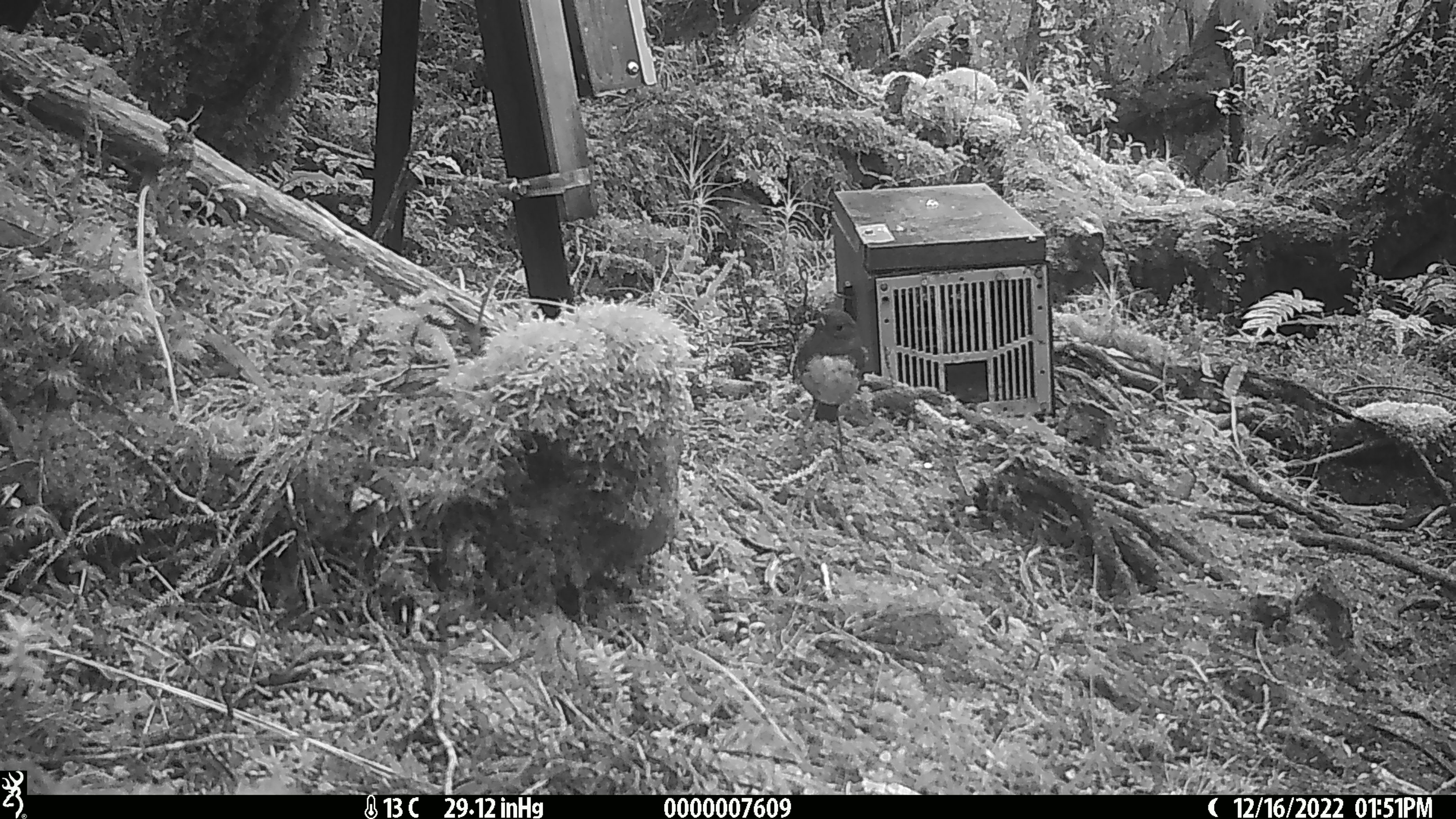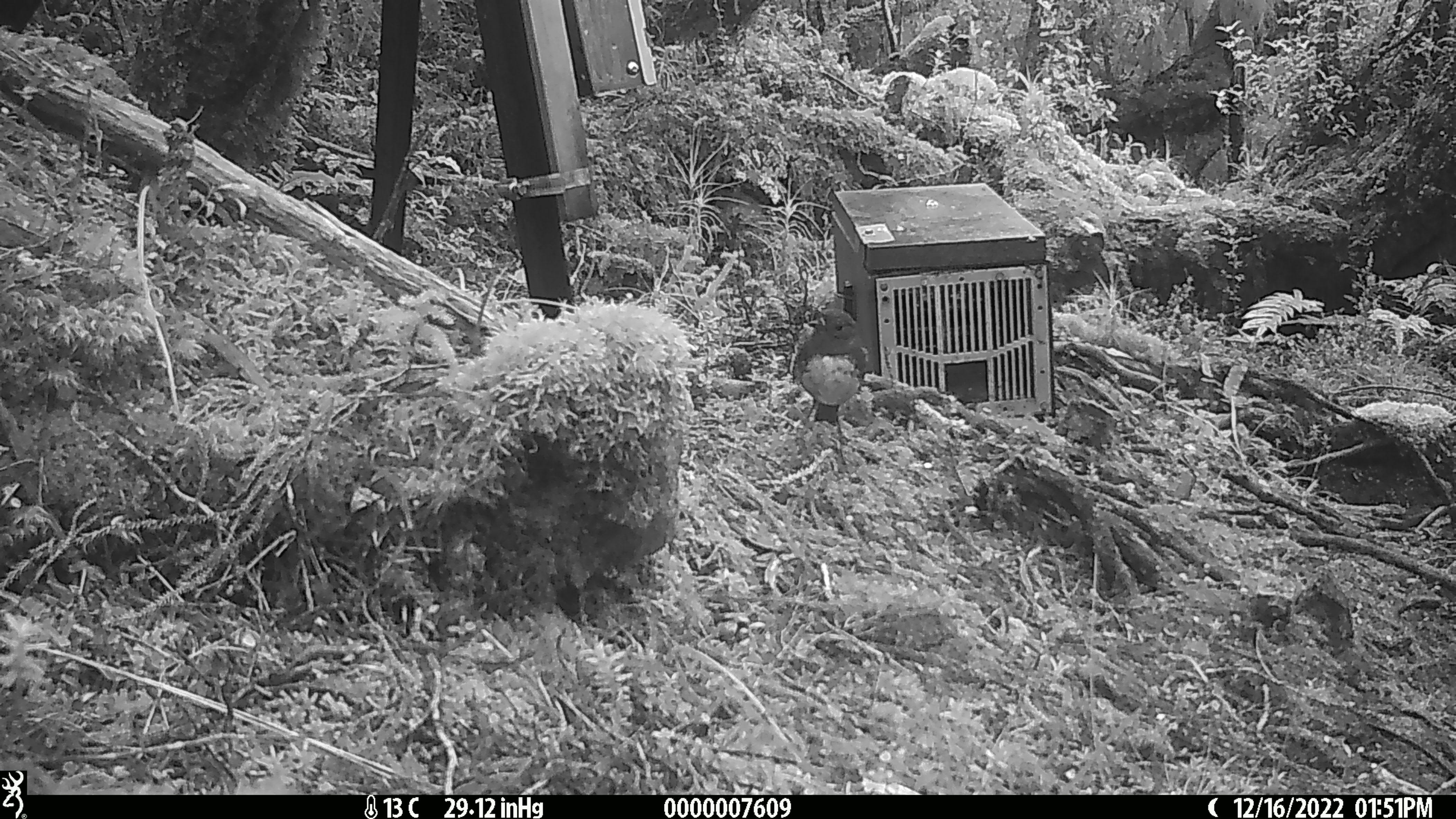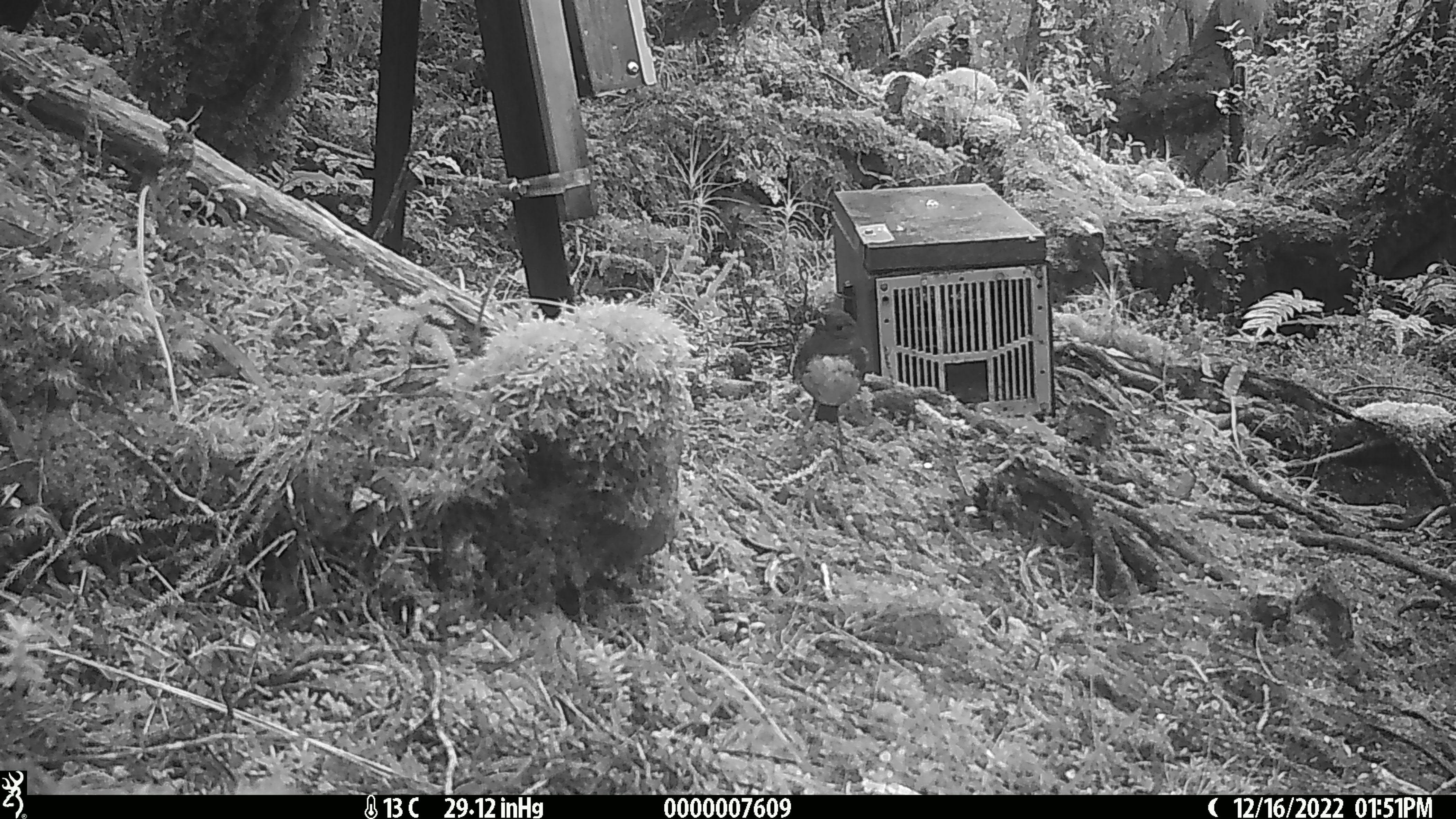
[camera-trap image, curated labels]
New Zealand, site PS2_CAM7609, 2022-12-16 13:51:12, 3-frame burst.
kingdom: Animalia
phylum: Chordata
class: Aves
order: Passeriformes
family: Petroicidae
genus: Petroica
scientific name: Petroica australis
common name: new zealand robin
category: robin